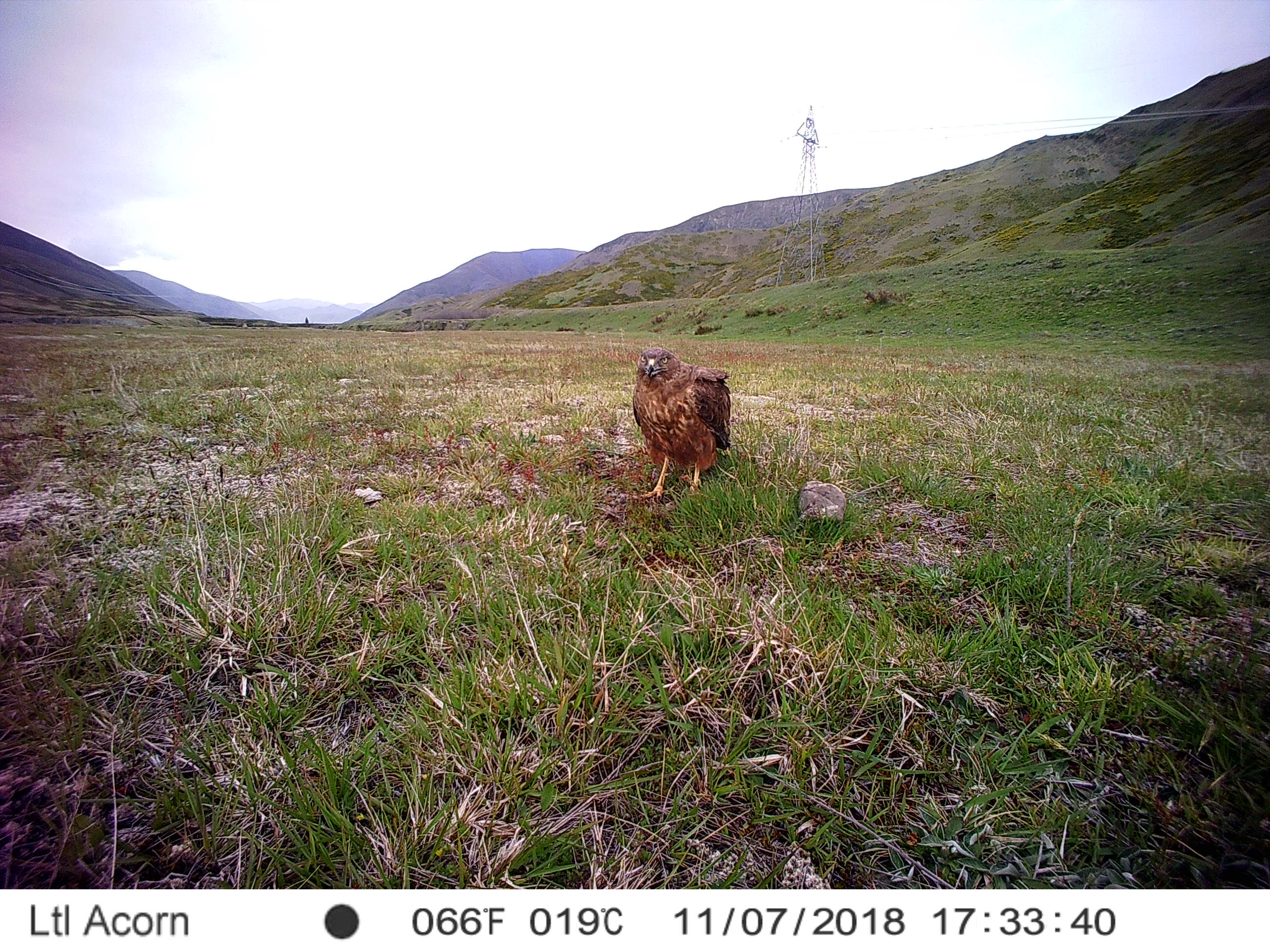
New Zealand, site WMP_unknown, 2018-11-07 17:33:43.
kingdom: Animalia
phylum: Chordata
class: Aves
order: Accipitriformes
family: Accipitridae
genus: Circus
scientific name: Circus approximans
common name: swamp harrier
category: harrier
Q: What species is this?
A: Harrier (swamp harrier) (Circus approximans).